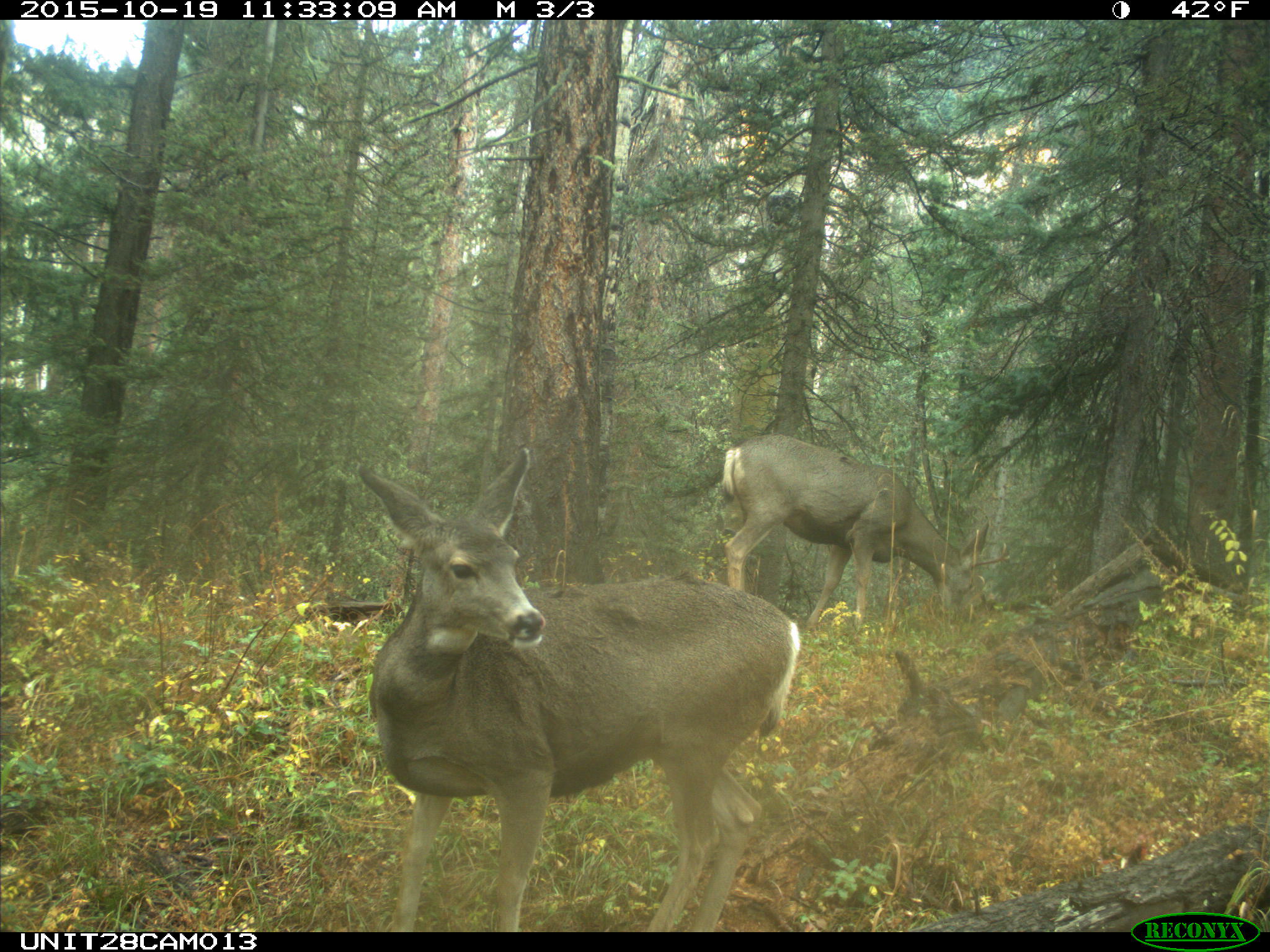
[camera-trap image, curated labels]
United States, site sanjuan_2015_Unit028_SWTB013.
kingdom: Animalia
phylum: Chordata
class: Mammalia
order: Artiodactyla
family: Cervidae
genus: Odocoileus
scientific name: Odocoileus hemionus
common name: mule deer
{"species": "Odocoileus hemionus (mule deer)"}